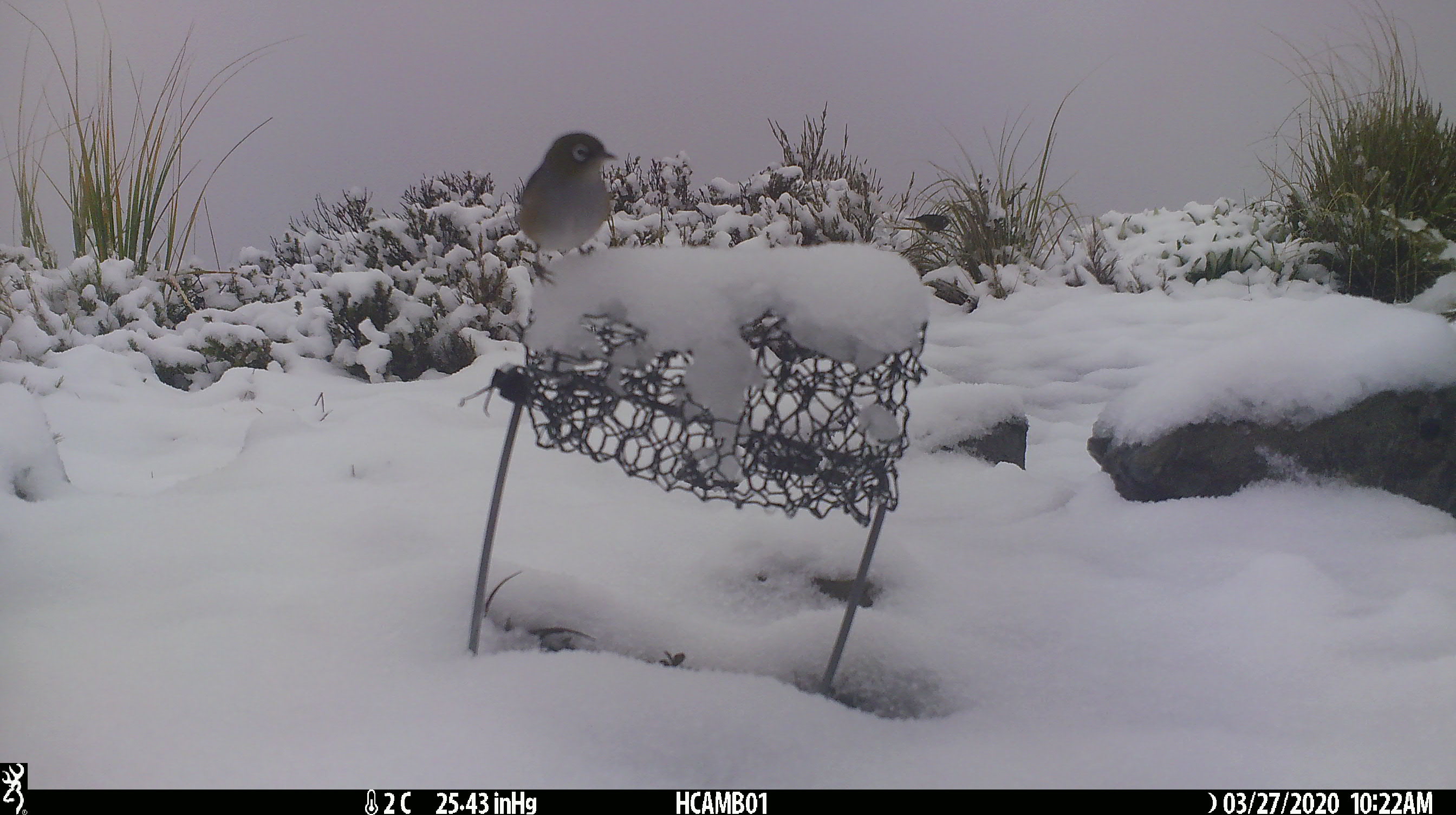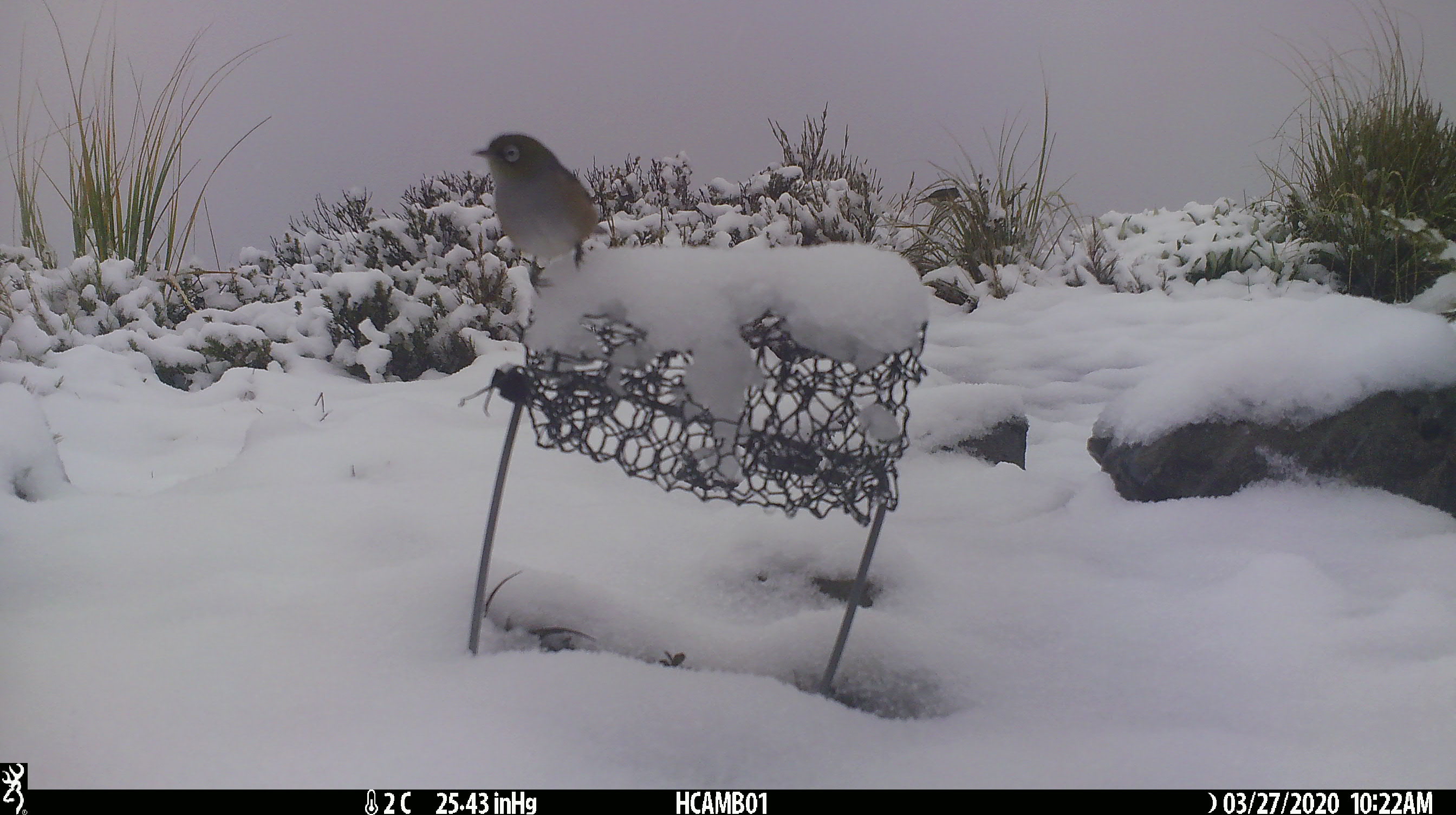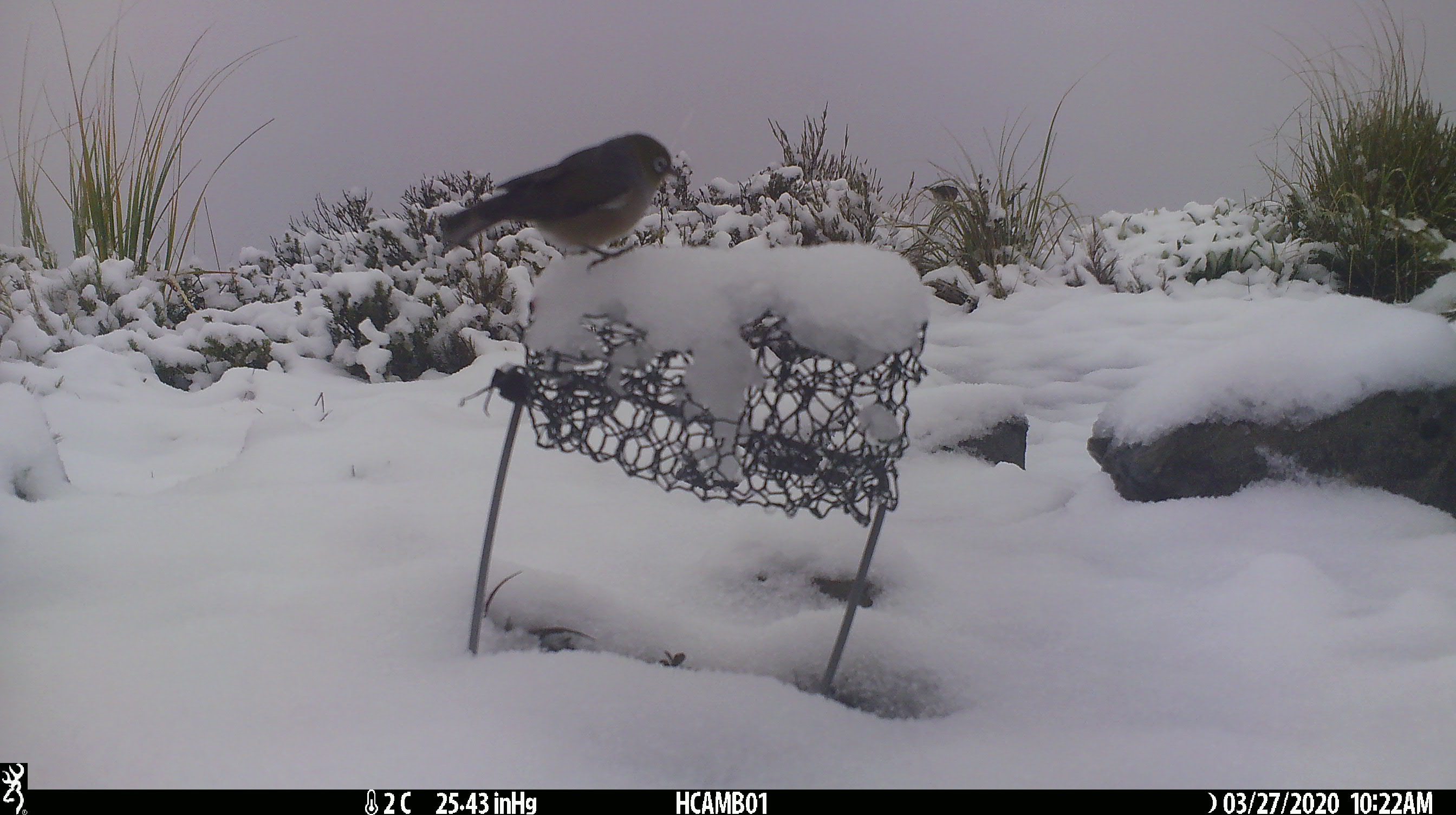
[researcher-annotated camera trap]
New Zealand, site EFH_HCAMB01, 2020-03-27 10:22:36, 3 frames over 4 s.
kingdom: Animalia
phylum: Chordata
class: Aves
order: Passeriformes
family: Zosteropidae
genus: Zosterops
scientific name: Zosterops lateralis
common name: silvereye